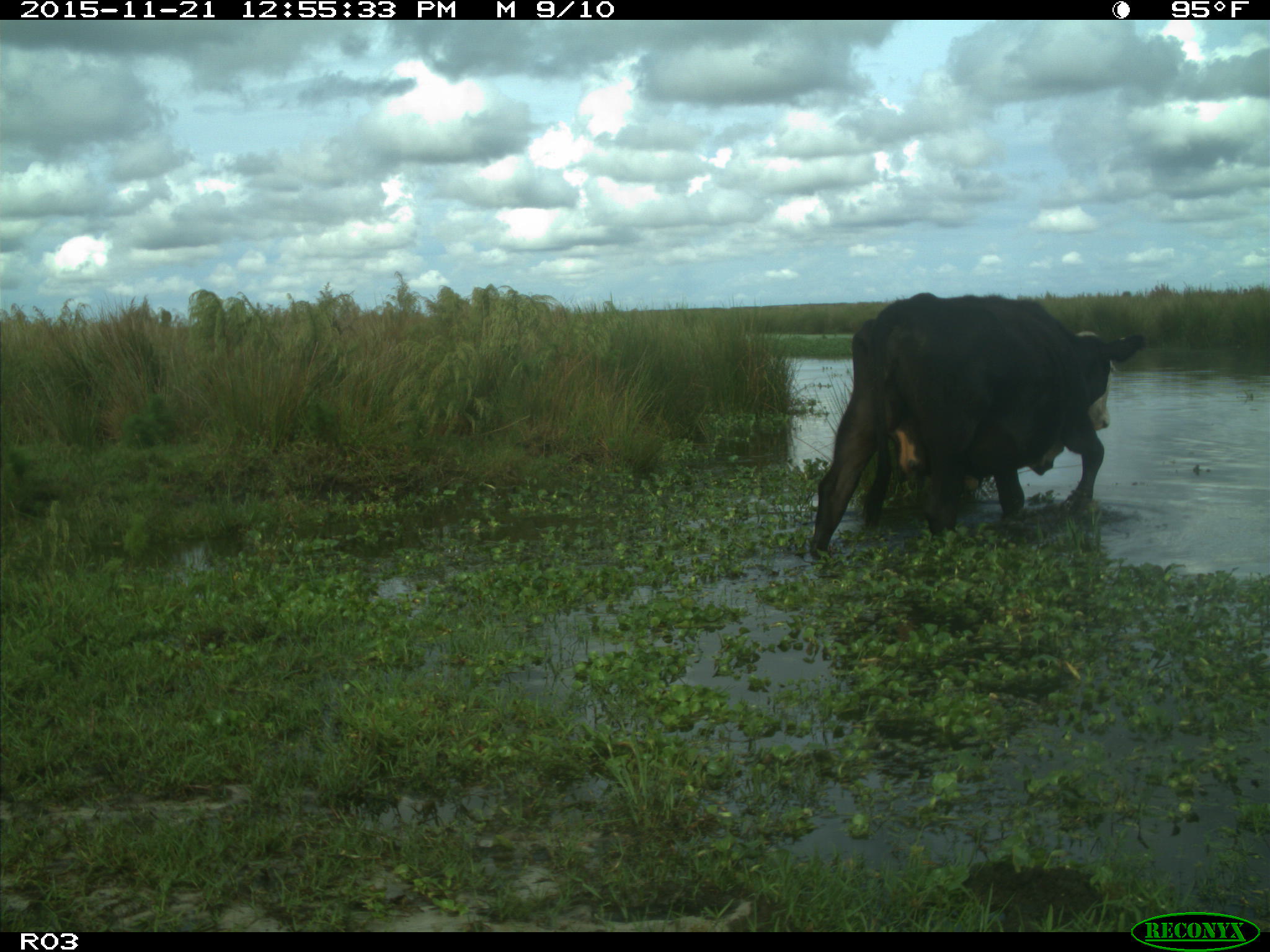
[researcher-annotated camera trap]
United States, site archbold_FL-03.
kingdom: Animalia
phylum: Chordata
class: Mammalia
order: Artiodactyla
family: Bovidae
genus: Bos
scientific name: Bos taurus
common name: domestic cow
Bos taurus (domestic cow).